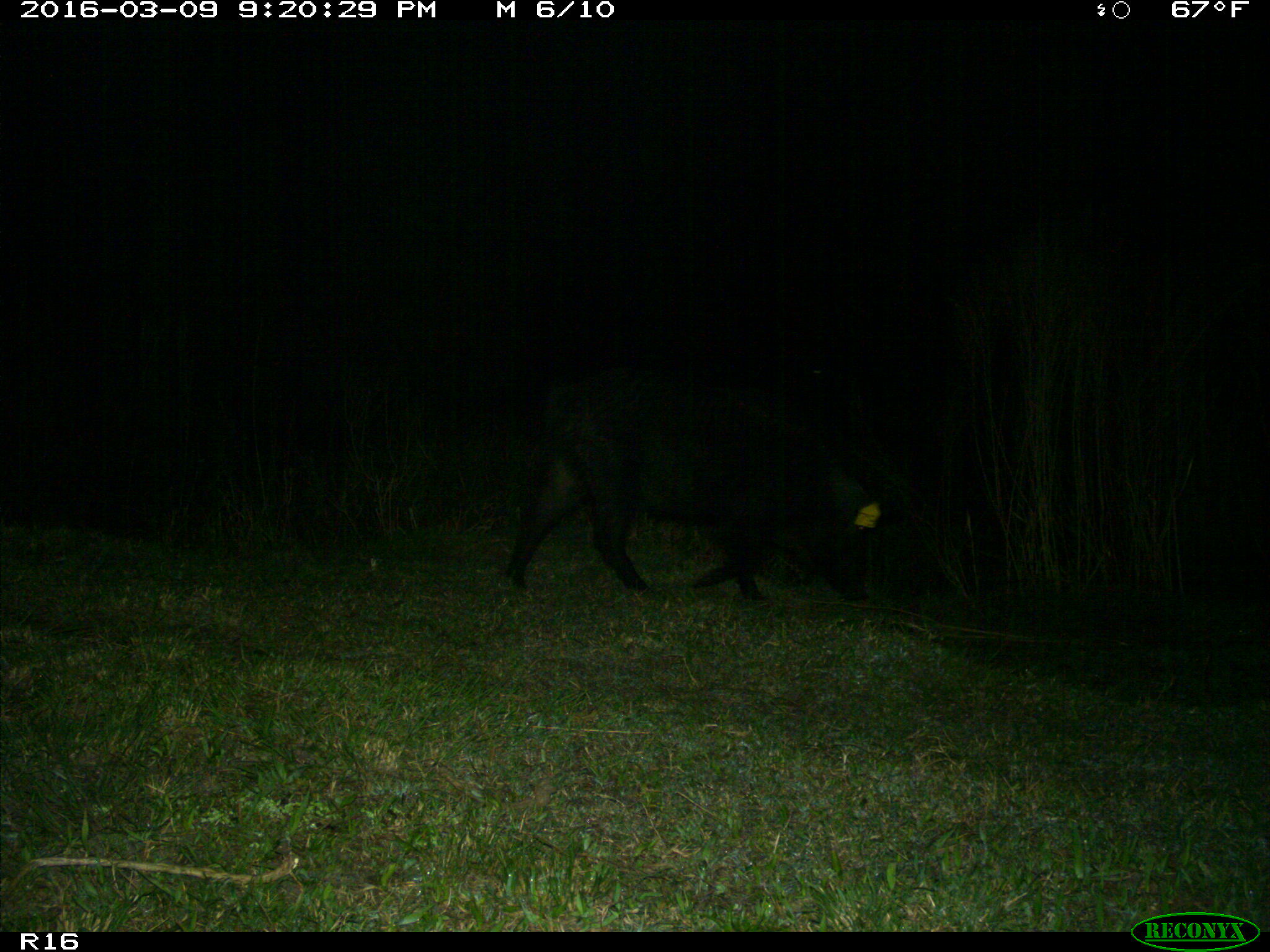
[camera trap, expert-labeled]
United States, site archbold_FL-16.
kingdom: Animalia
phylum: Chordata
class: Mammalia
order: Artiodactyla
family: Suidae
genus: Sus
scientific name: Sus scrofa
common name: wild boar